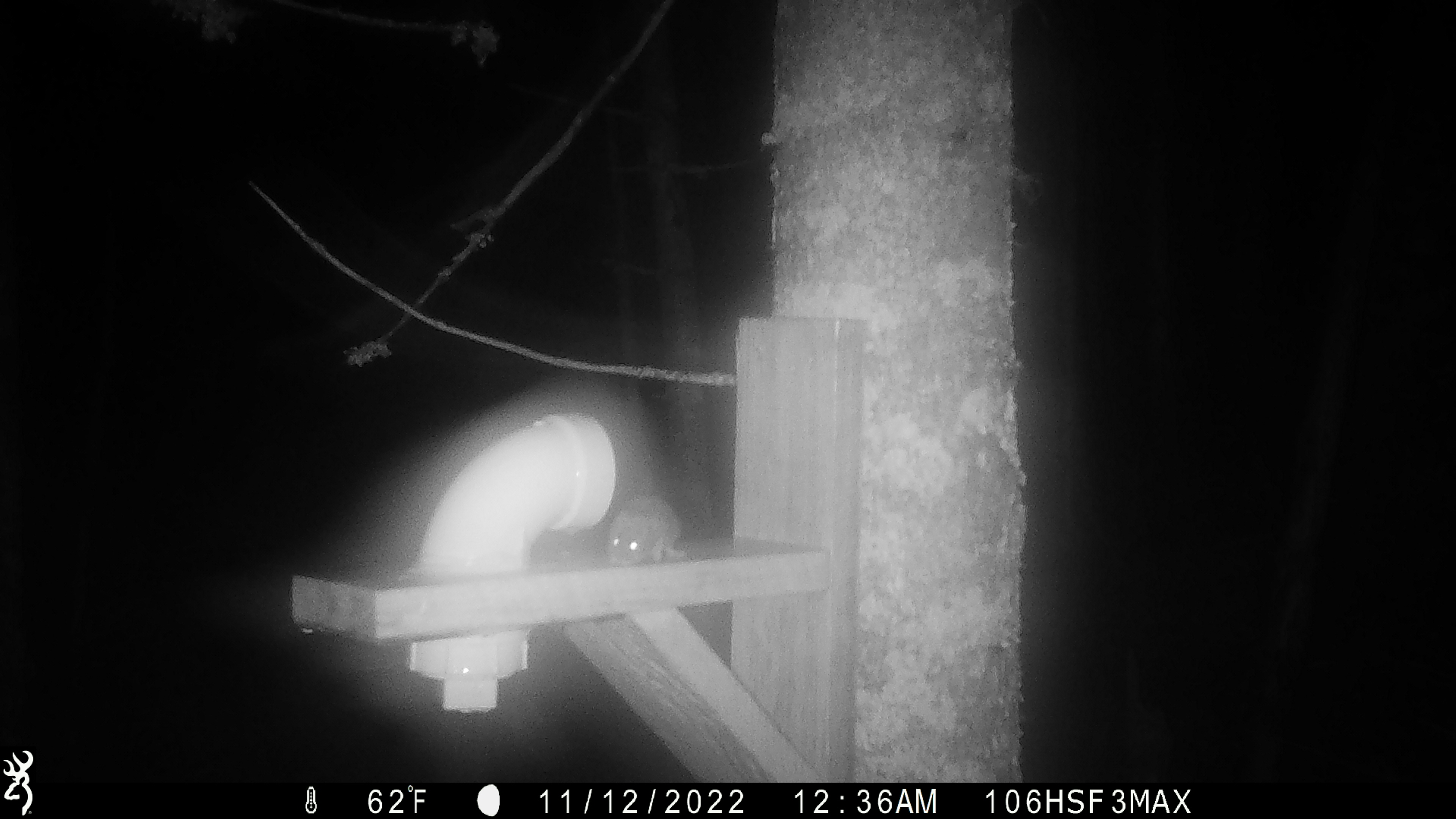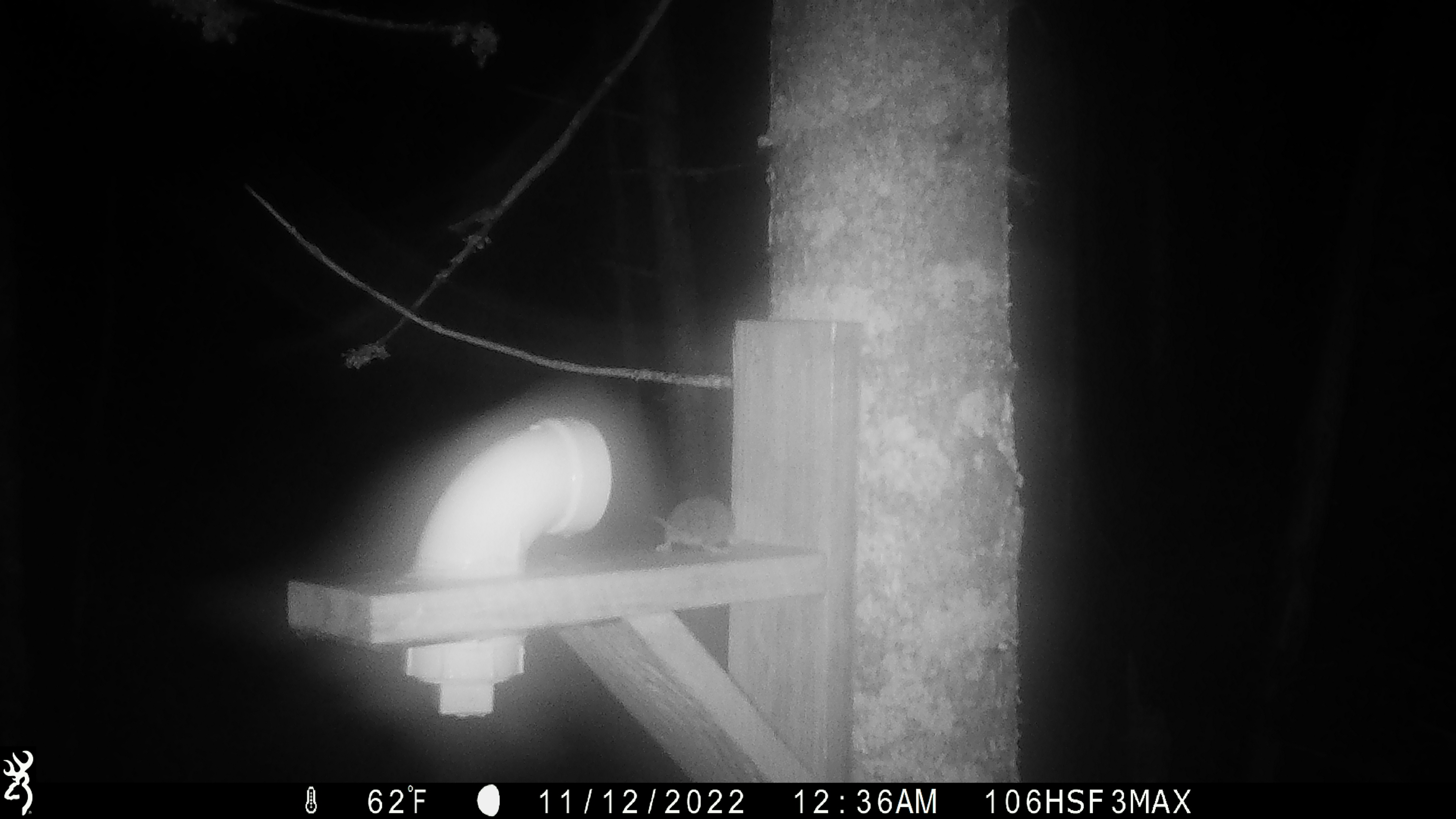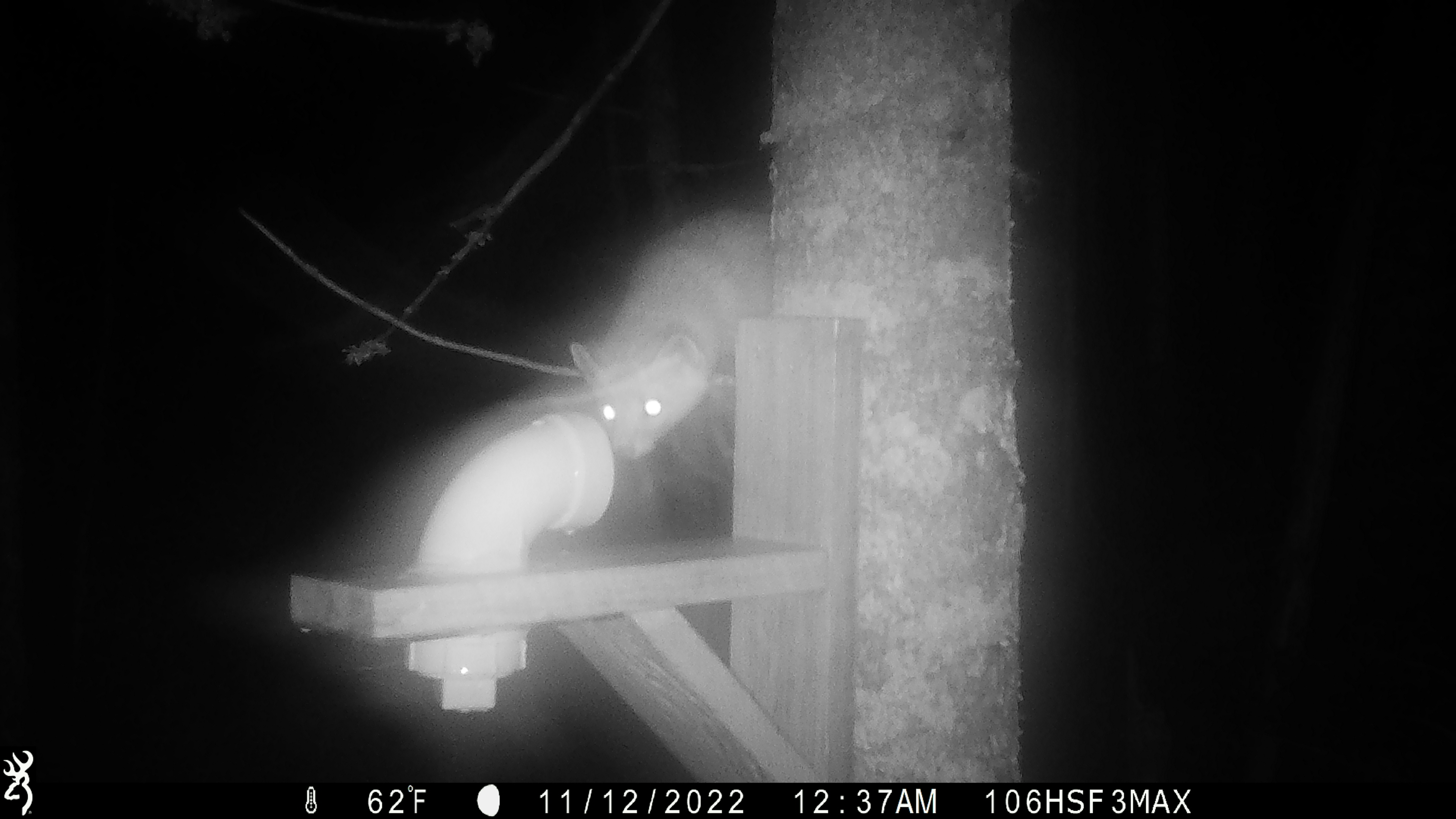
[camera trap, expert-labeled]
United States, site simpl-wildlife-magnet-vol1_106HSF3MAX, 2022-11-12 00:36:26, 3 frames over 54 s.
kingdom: Animalia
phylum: Chordata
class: Mammalia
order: Rodentia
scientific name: Rodentia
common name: mouse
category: mouse sp.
Mouse sp. (mouse) (Rodentia).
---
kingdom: Animalia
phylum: Chordata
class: Mammalia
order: Carnivora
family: Mustelidae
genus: Martes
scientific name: Martes americana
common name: american marten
American marten (Martes americana).